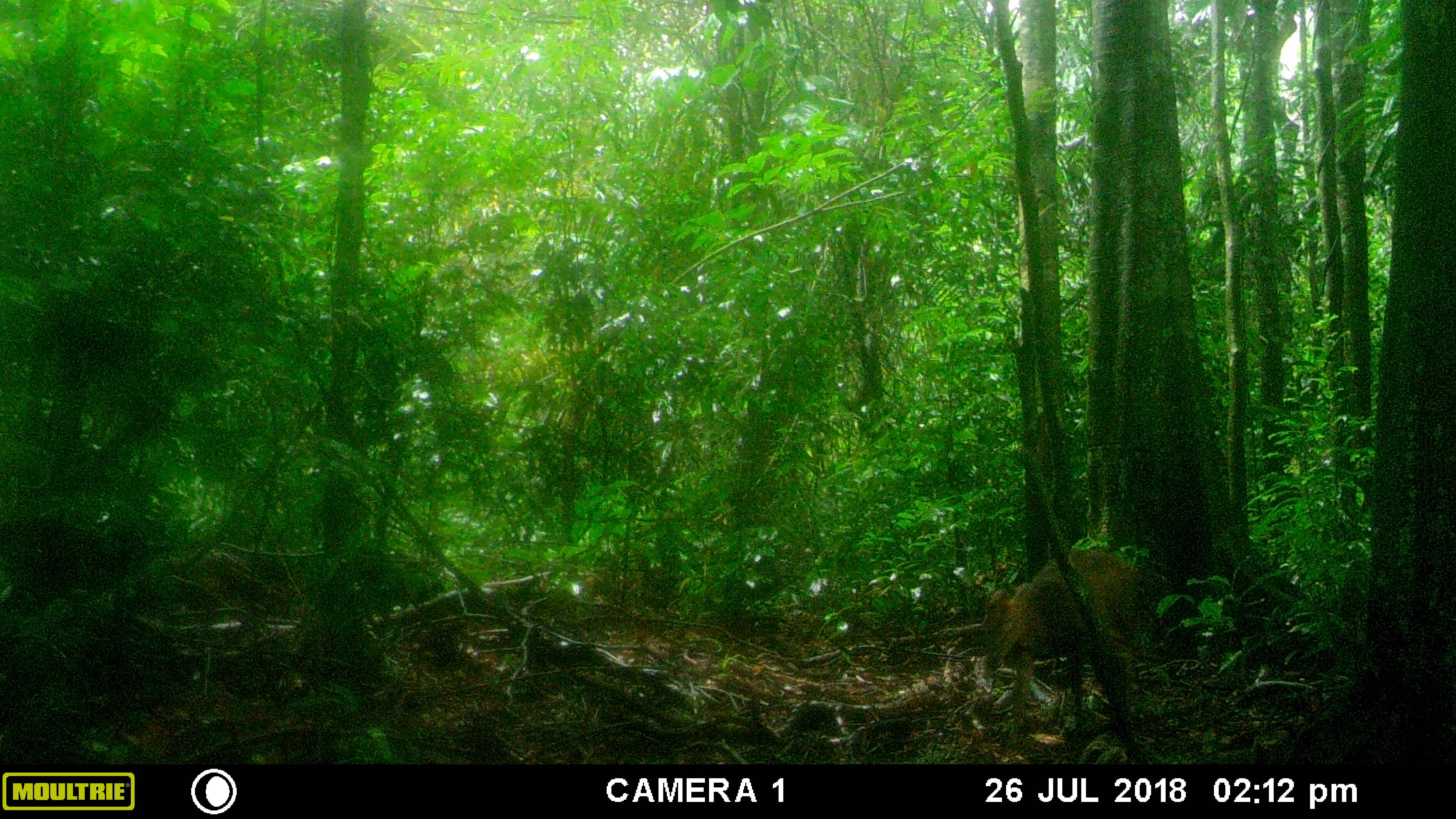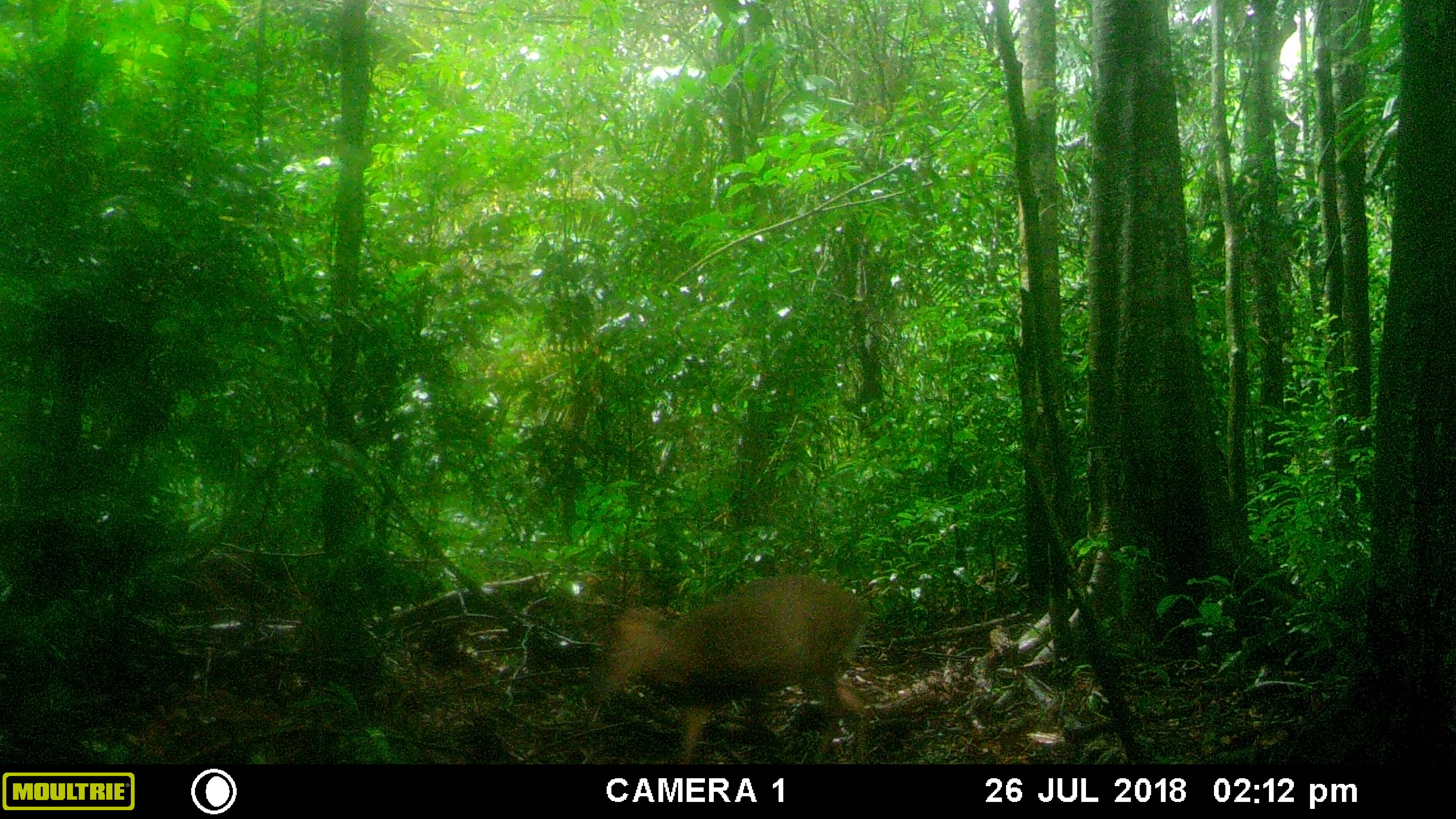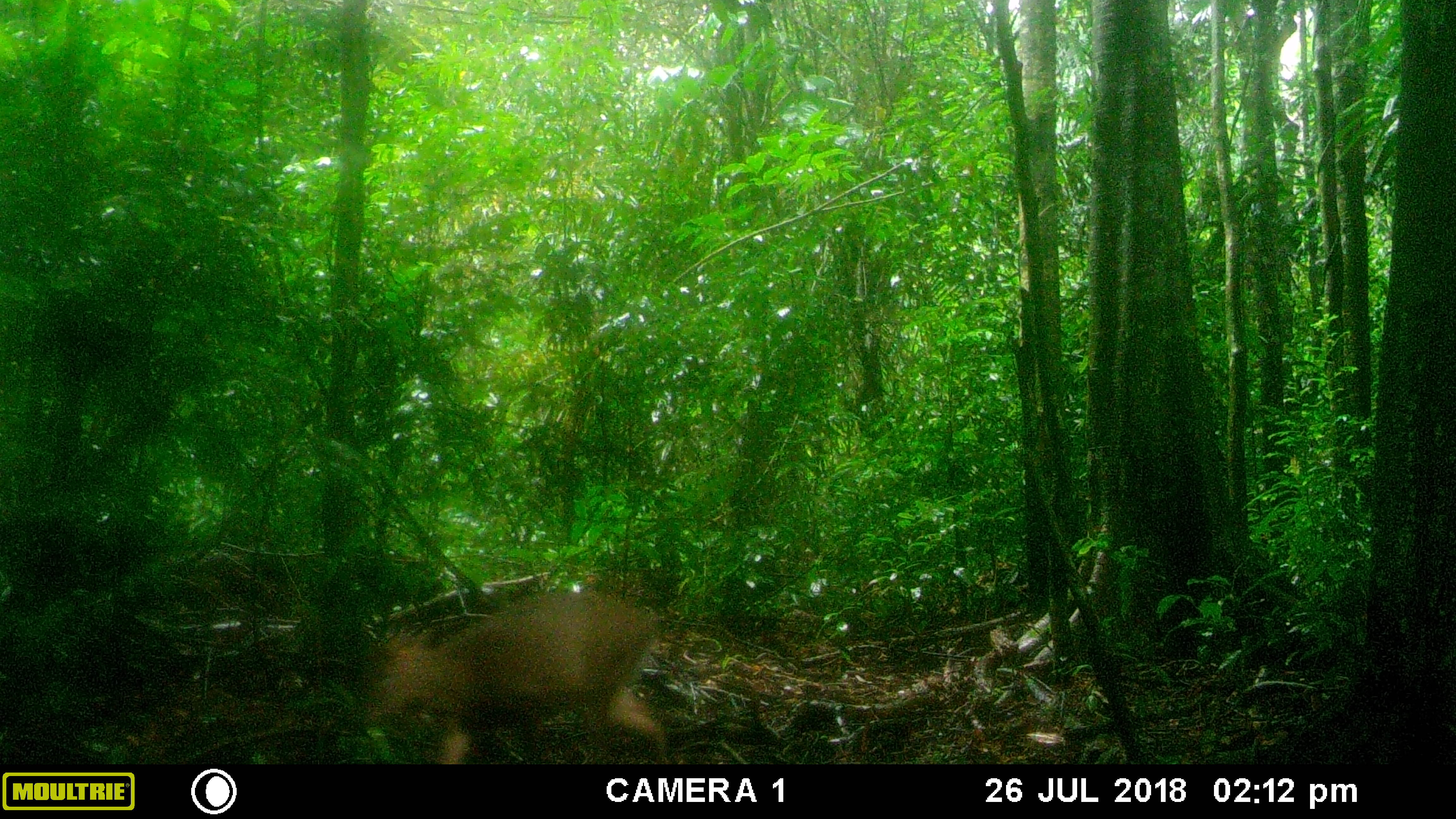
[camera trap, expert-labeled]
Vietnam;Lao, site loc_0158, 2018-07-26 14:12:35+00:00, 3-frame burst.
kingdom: Animalia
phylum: Chordata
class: Mammalia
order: Artiodactyla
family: Cervidae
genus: Muntiacus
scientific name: Muntiacus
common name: muntjacs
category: unidentified muntjac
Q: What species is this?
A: Unidentified muntjac (muntjacs) (Muntiacus).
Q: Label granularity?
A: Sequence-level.